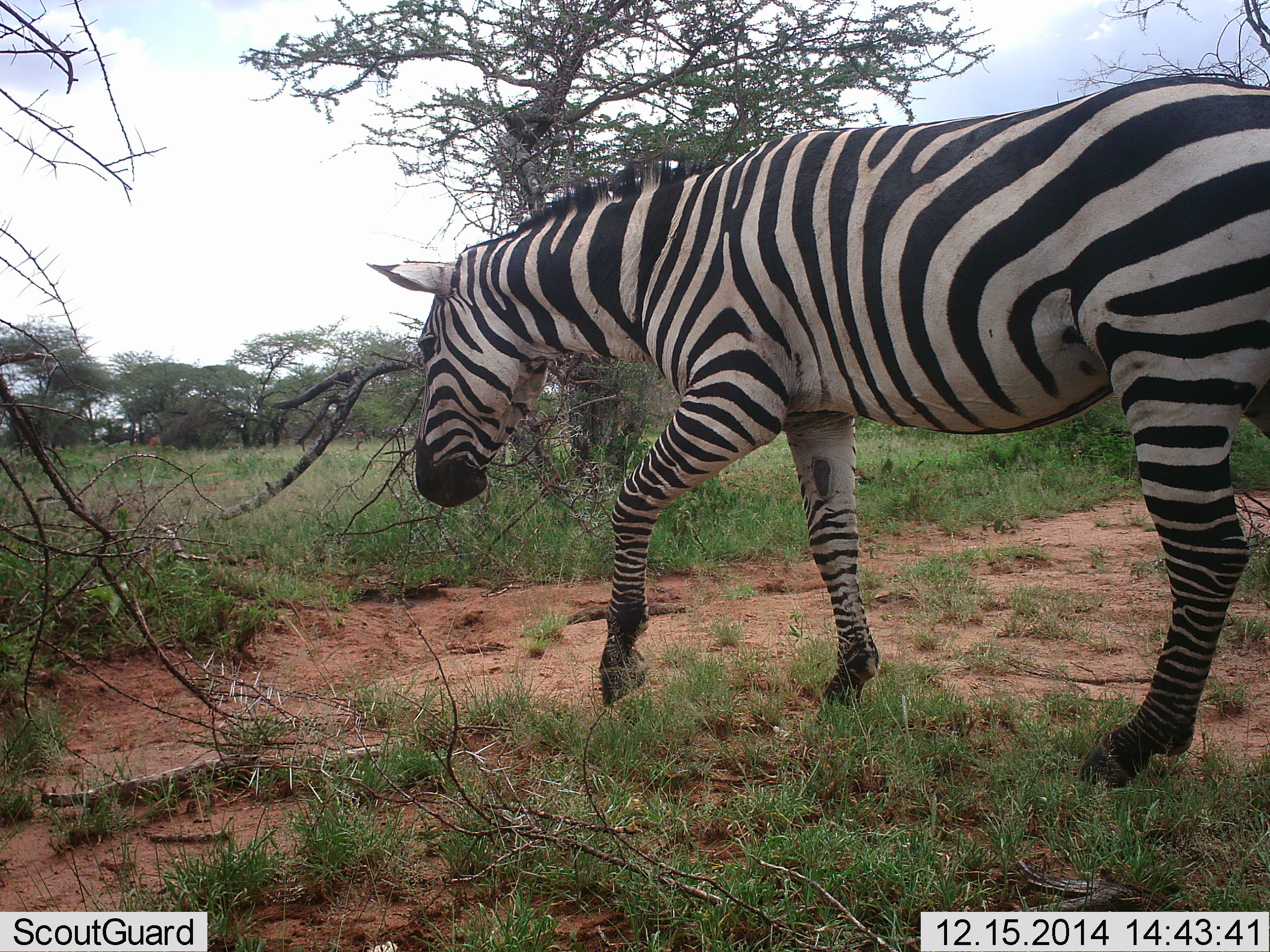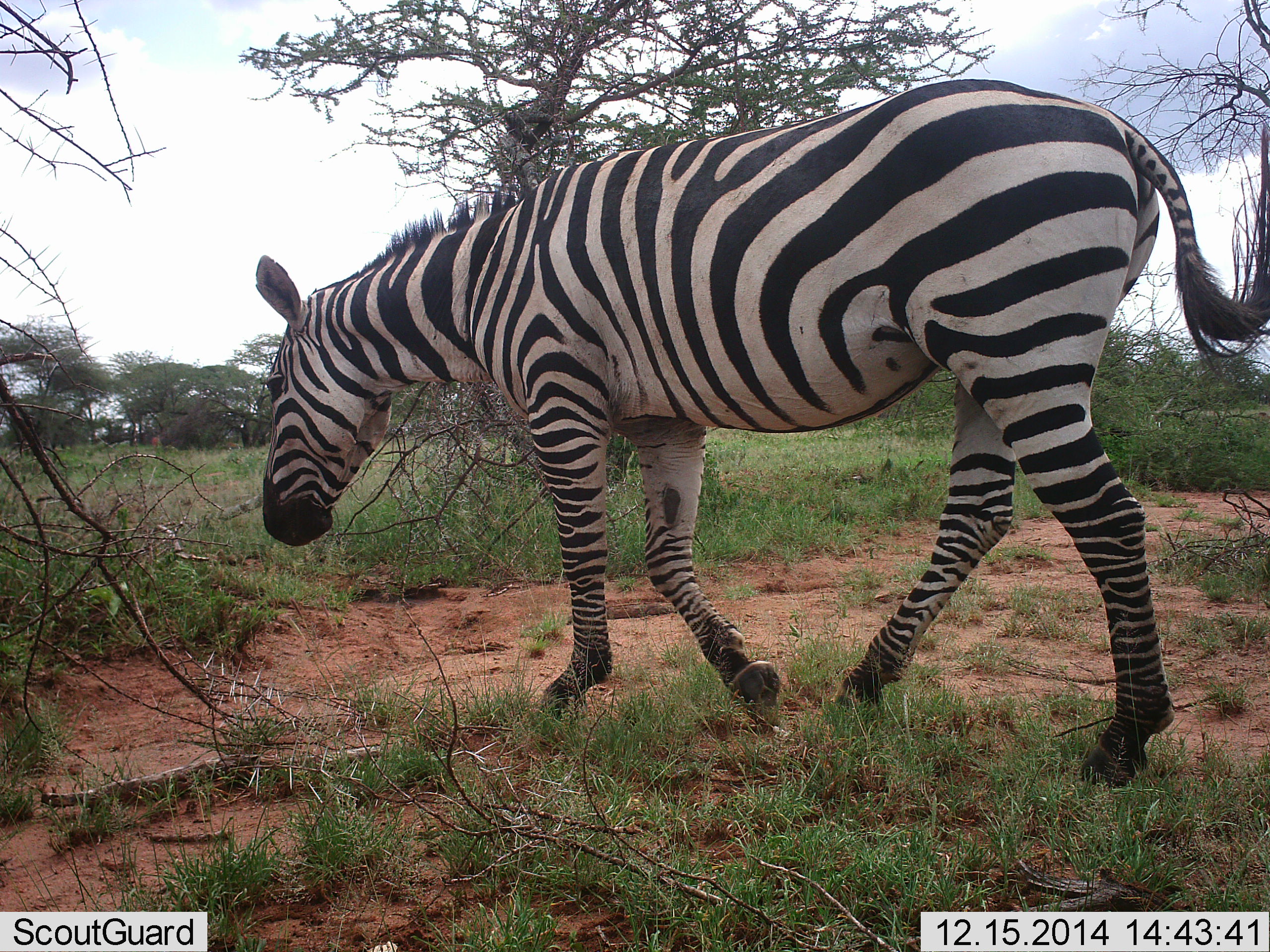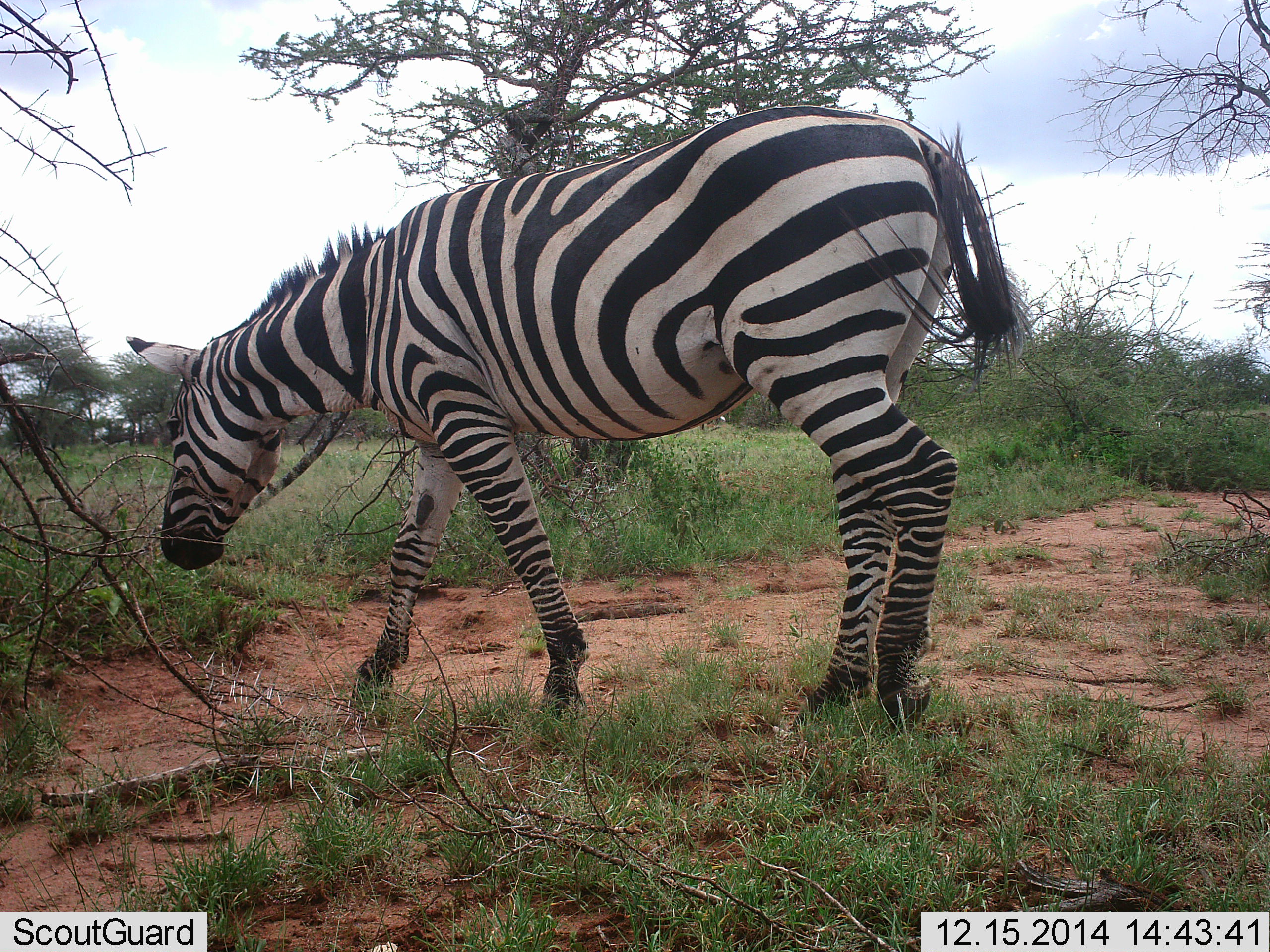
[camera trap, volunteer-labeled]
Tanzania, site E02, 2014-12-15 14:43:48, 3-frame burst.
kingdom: Animalia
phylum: Chordata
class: Mammalia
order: Perissodactyla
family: Equidae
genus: Equus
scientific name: Equus quagga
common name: plains zebra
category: zebra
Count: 1.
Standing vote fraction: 0%.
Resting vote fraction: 0%.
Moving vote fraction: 100%.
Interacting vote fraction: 0%.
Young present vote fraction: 0%.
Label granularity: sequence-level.